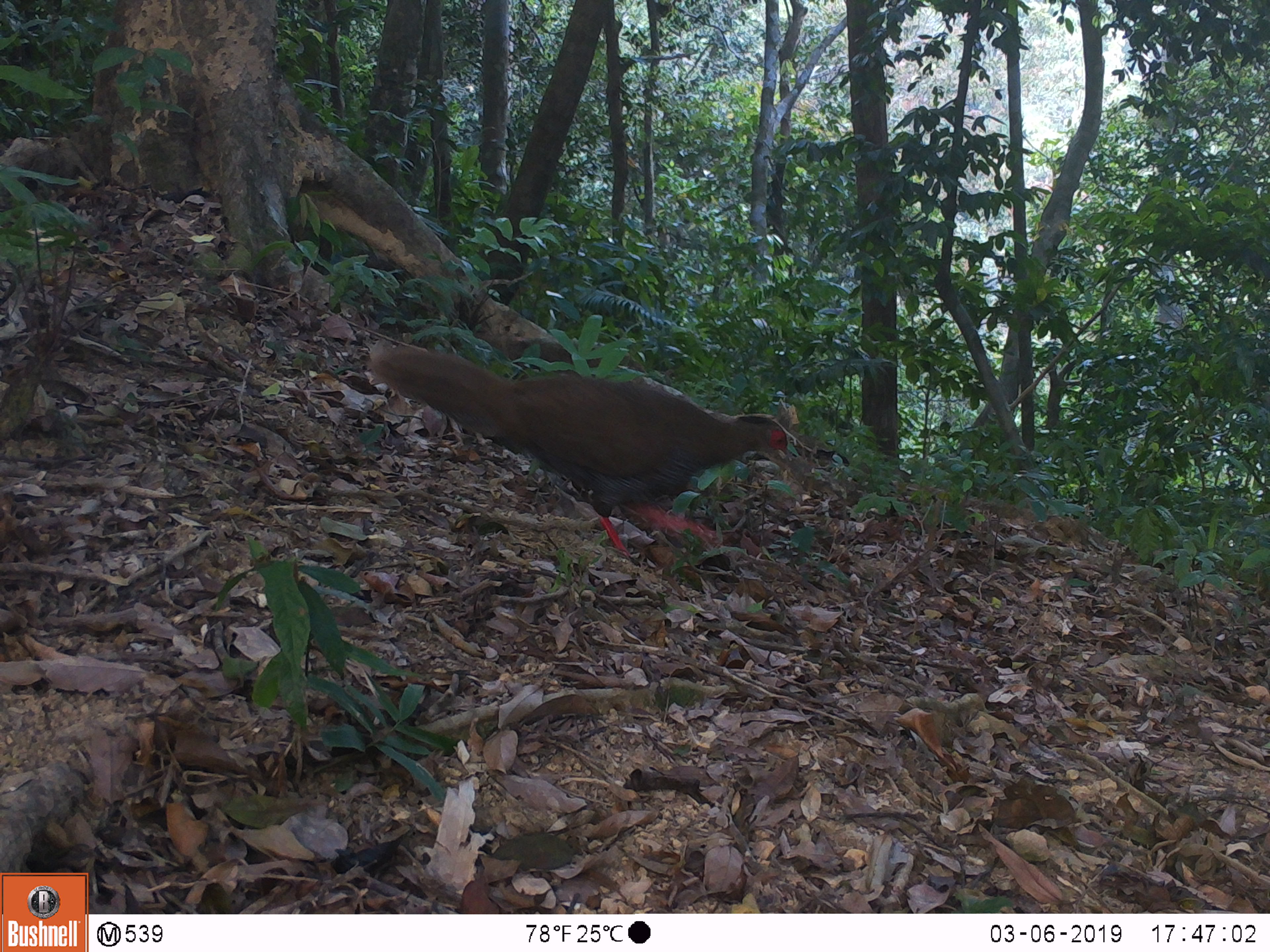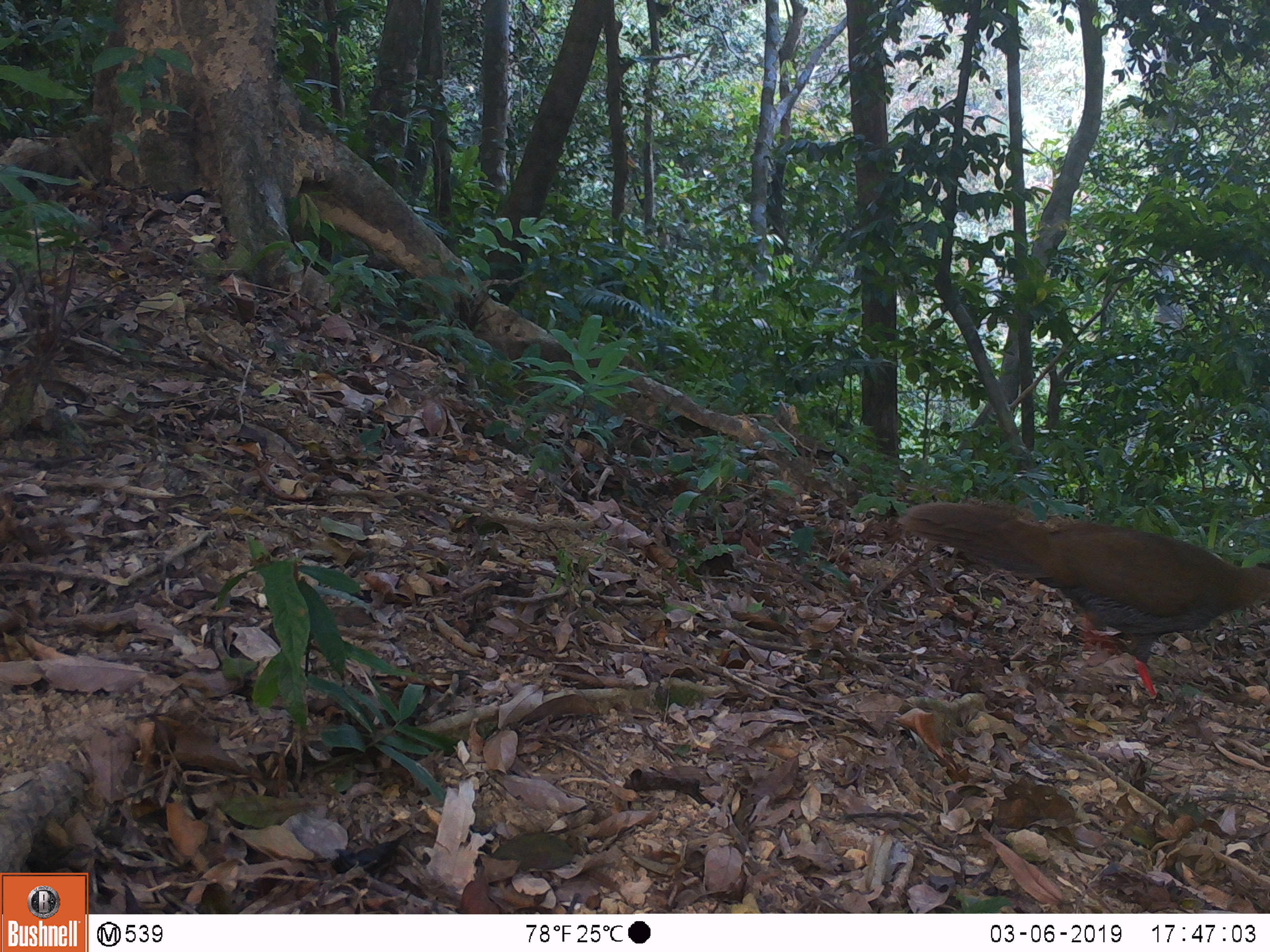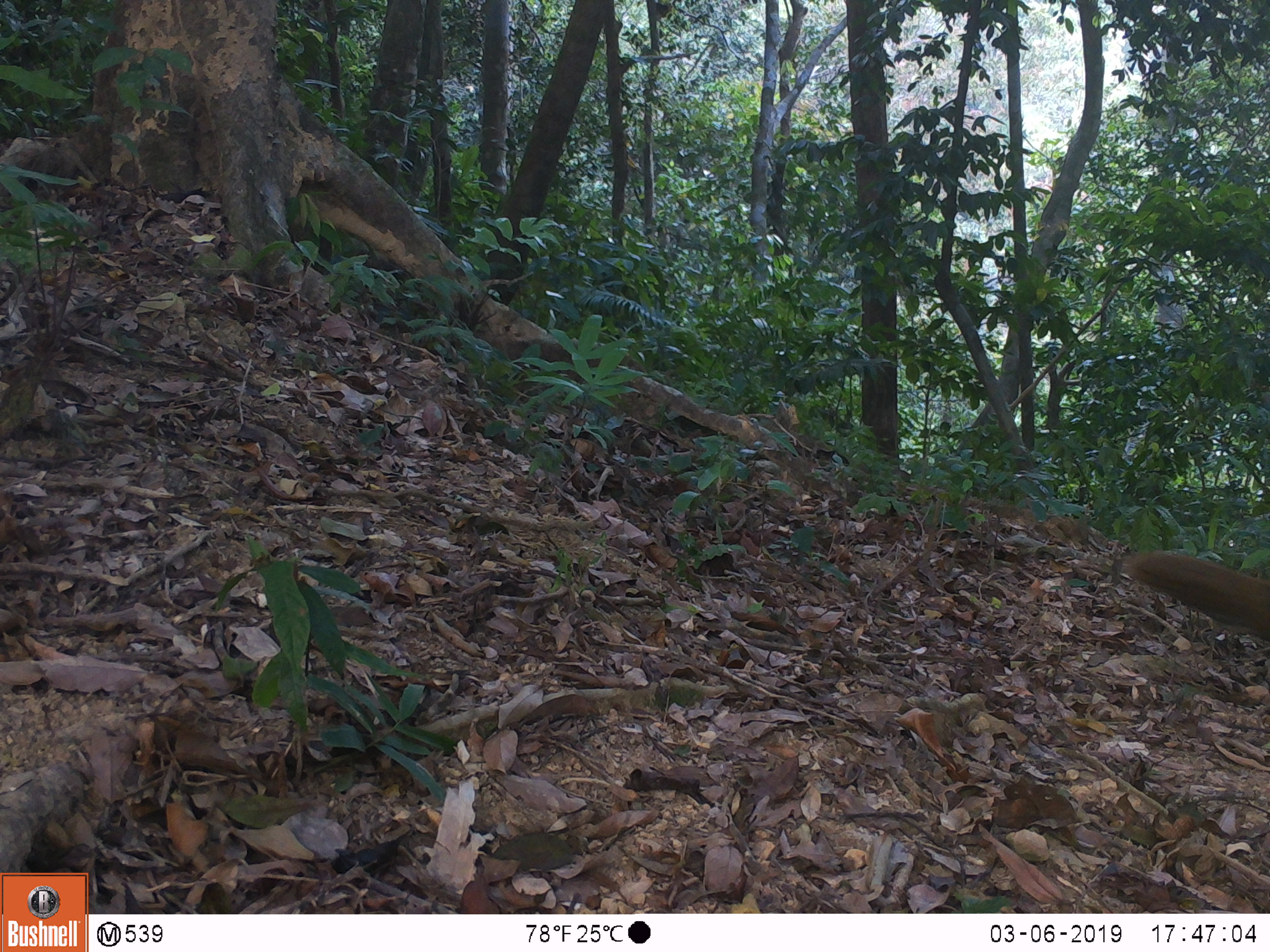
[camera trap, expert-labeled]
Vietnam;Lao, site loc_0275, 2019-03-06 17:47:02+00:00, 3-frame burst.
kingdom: Animalia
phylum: Chordata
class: Aves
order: Galliformes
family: Phasianidae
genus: Lophura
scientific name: Lophura nycthemera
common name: silver pheasant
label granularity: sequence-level